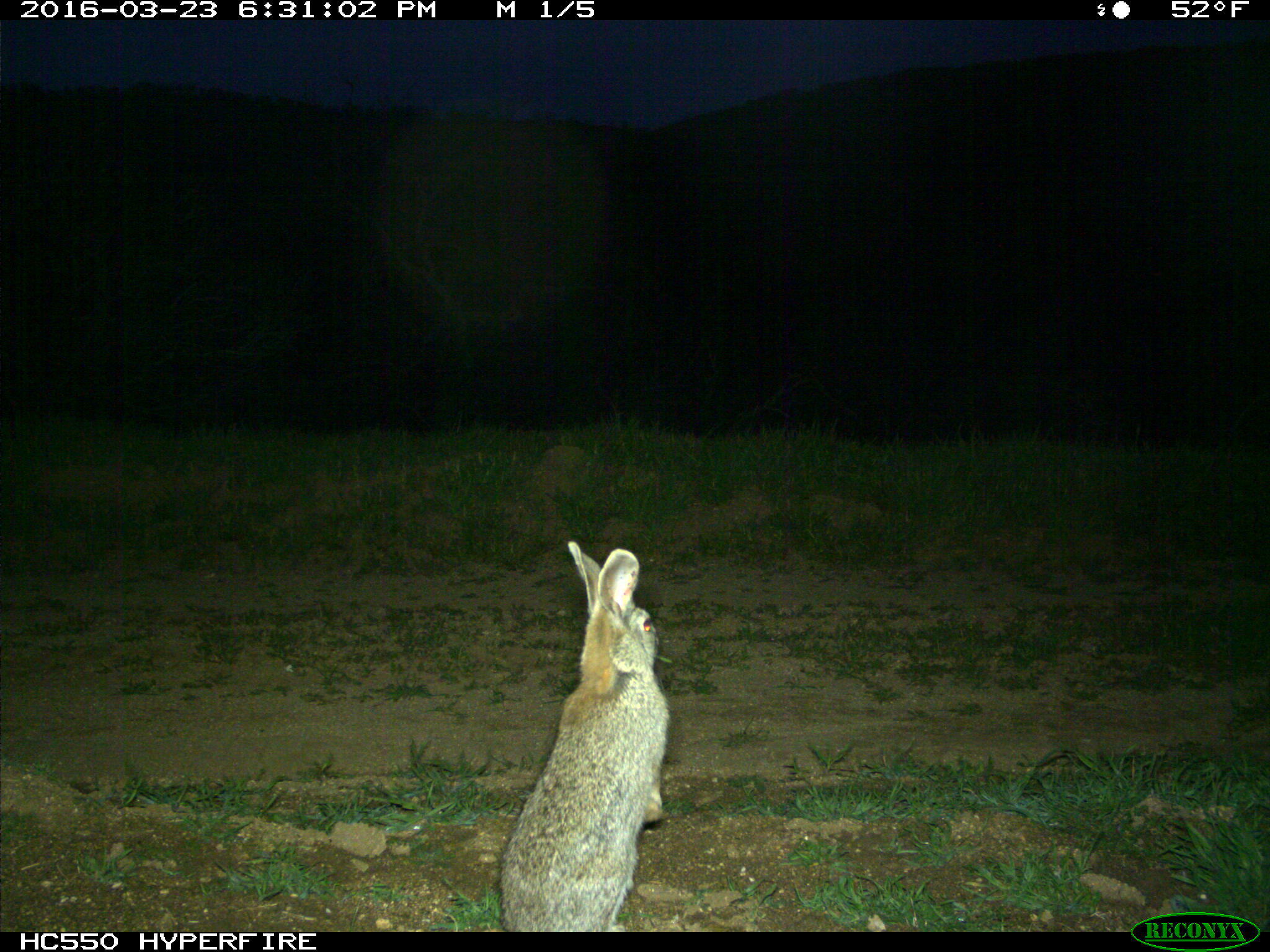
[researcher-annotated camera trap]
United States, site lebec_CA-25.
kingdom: Animalia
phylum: Chordata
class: Mammalia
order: Lagomorpha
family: Leporidae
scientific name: Leporidae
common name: rabbits and hares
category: unidentified rabbit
Unidentified rabbit (rabbits and hares) (Leporidae).